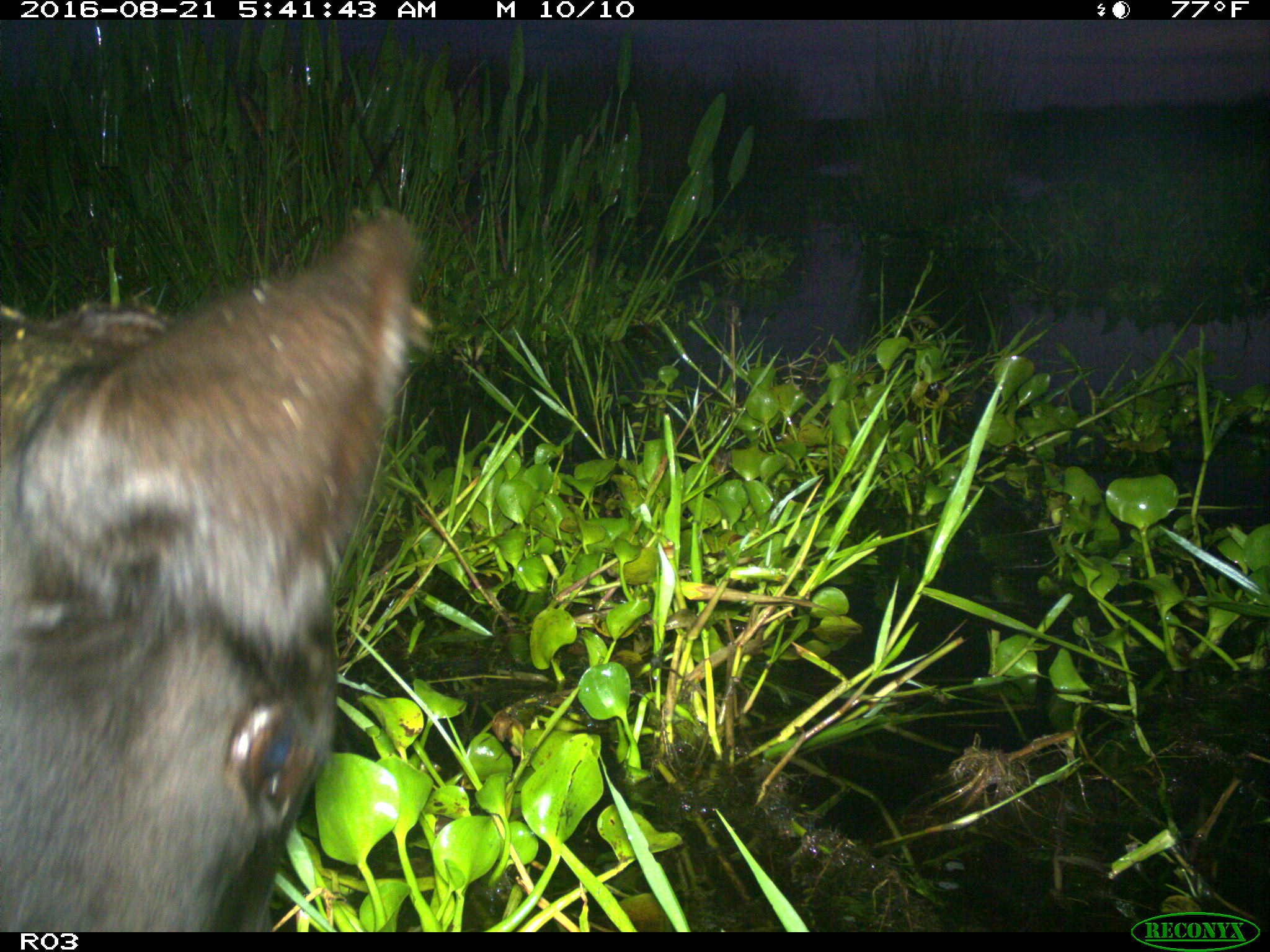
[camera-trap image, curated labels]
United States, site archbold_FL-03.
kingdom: Animalia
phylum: Chordata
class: Mammalia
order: Artiodactyla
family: Bovidae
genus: Bos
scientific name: Bos taurus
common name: domestic cow